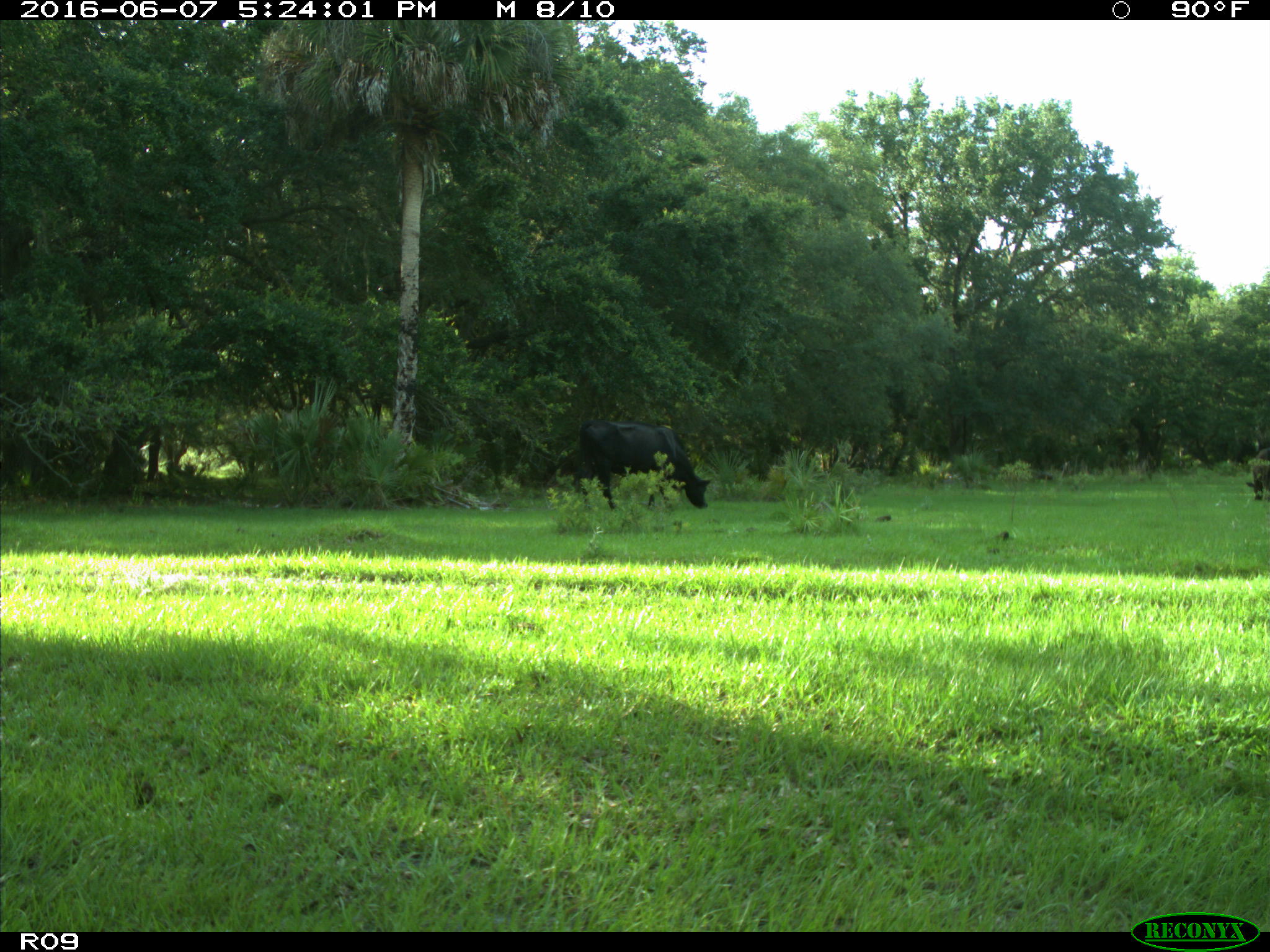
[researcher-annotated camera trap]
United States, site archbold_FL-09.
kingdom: Animalia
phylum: Chordata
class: Mammalia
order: Artiodactyla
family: Bovidae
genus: Bos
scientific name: Bos taurus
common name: domestic cow